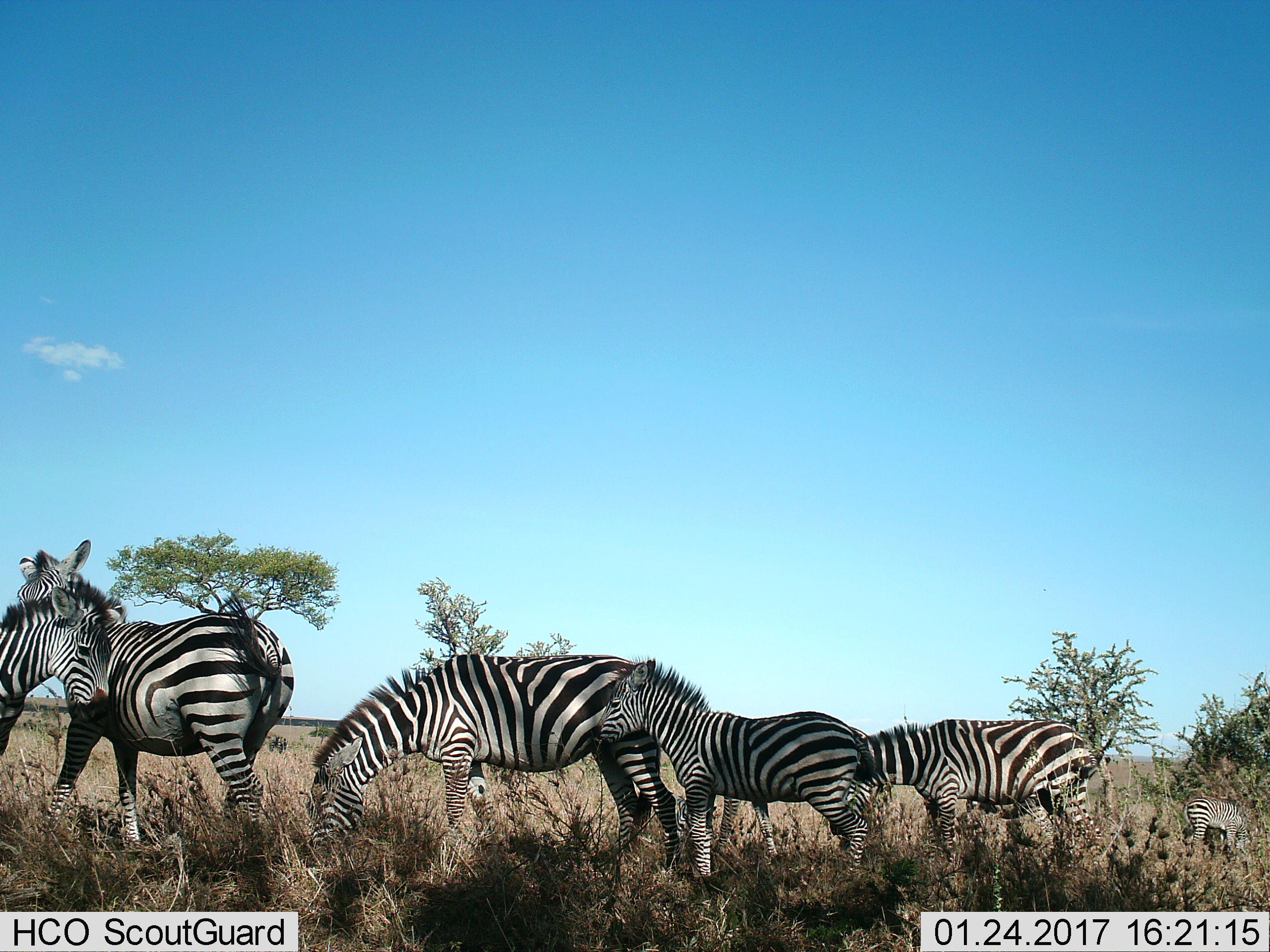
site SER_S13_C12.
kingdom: Animalia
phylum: Chordata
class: Mammalia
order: Perissodactyla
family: Equidae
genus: Equus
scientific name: Equus quagga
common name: plains zebra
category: zebraplains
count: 7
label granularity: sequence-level